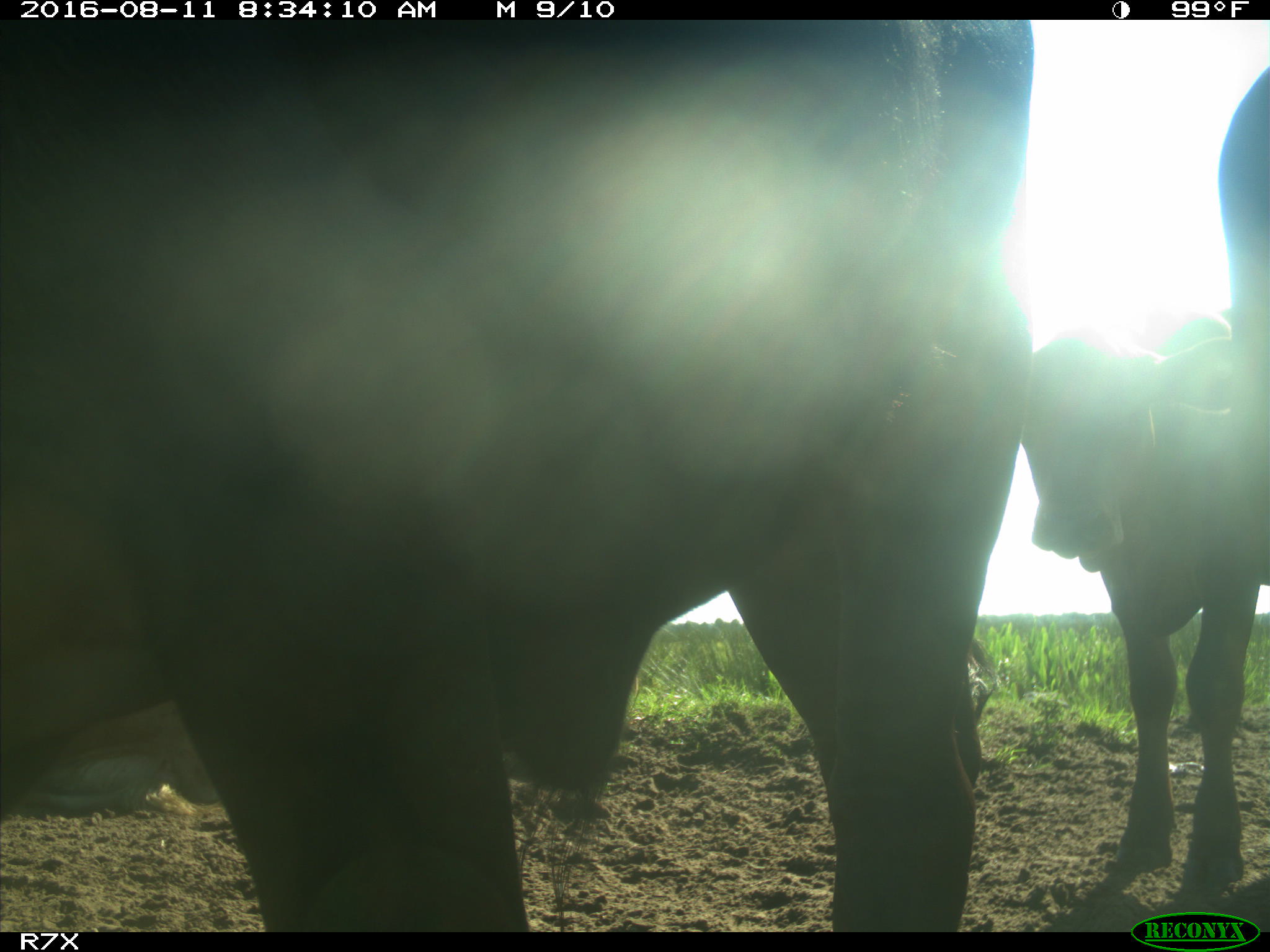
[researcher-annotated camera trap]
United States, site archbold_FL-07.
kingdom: Animalia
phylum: Chordata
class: Mammalia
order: Artiodactyla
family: Bovidae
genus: Bos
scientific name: Bos taurus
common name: domestic cow